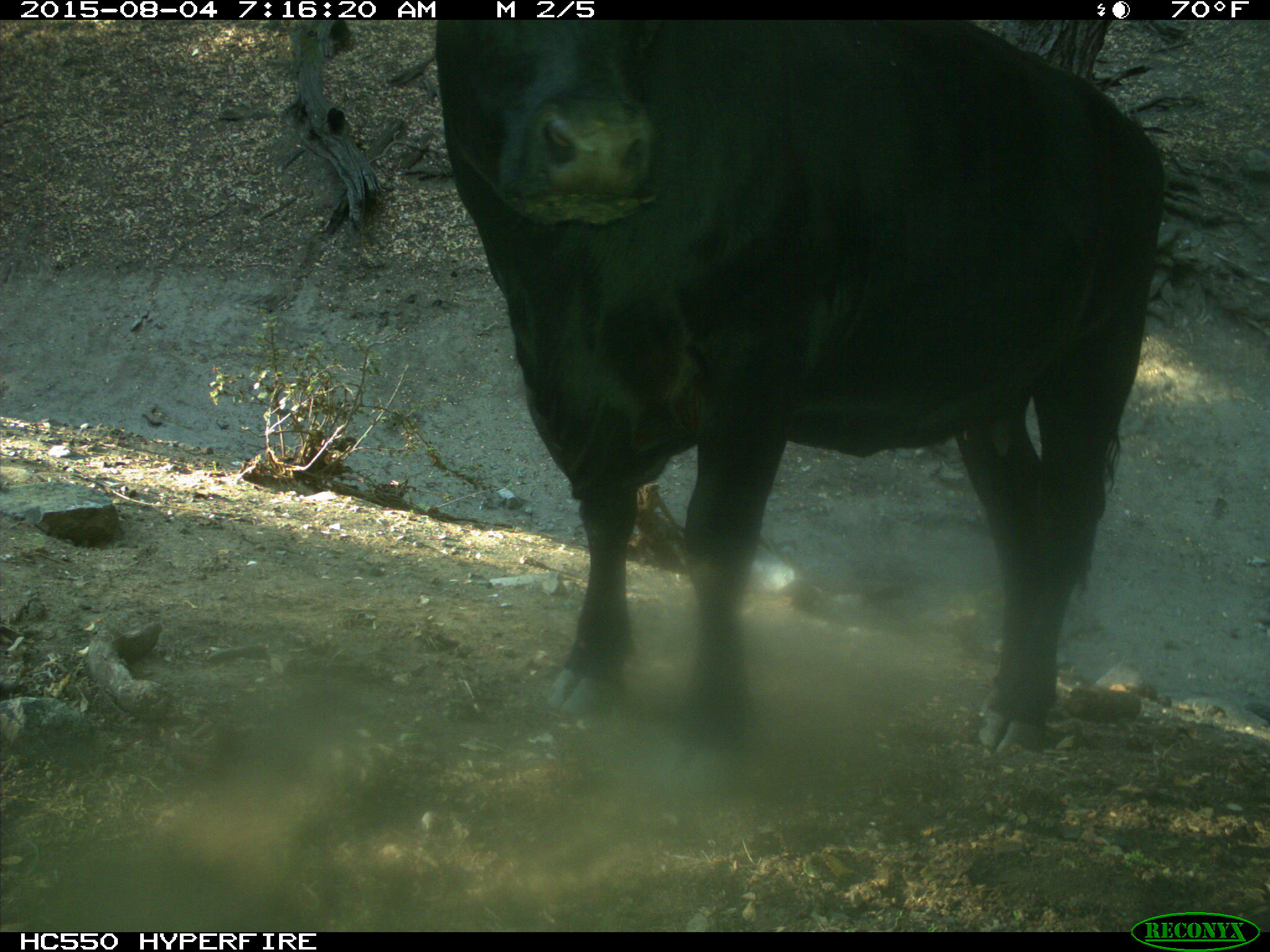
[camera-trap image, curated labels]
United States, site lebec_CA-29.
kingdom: Animalia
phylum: Chordata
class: Mammalia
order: Artiodactyla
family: Bovidae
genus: Bos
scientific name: Bos taurus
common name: domestic cow